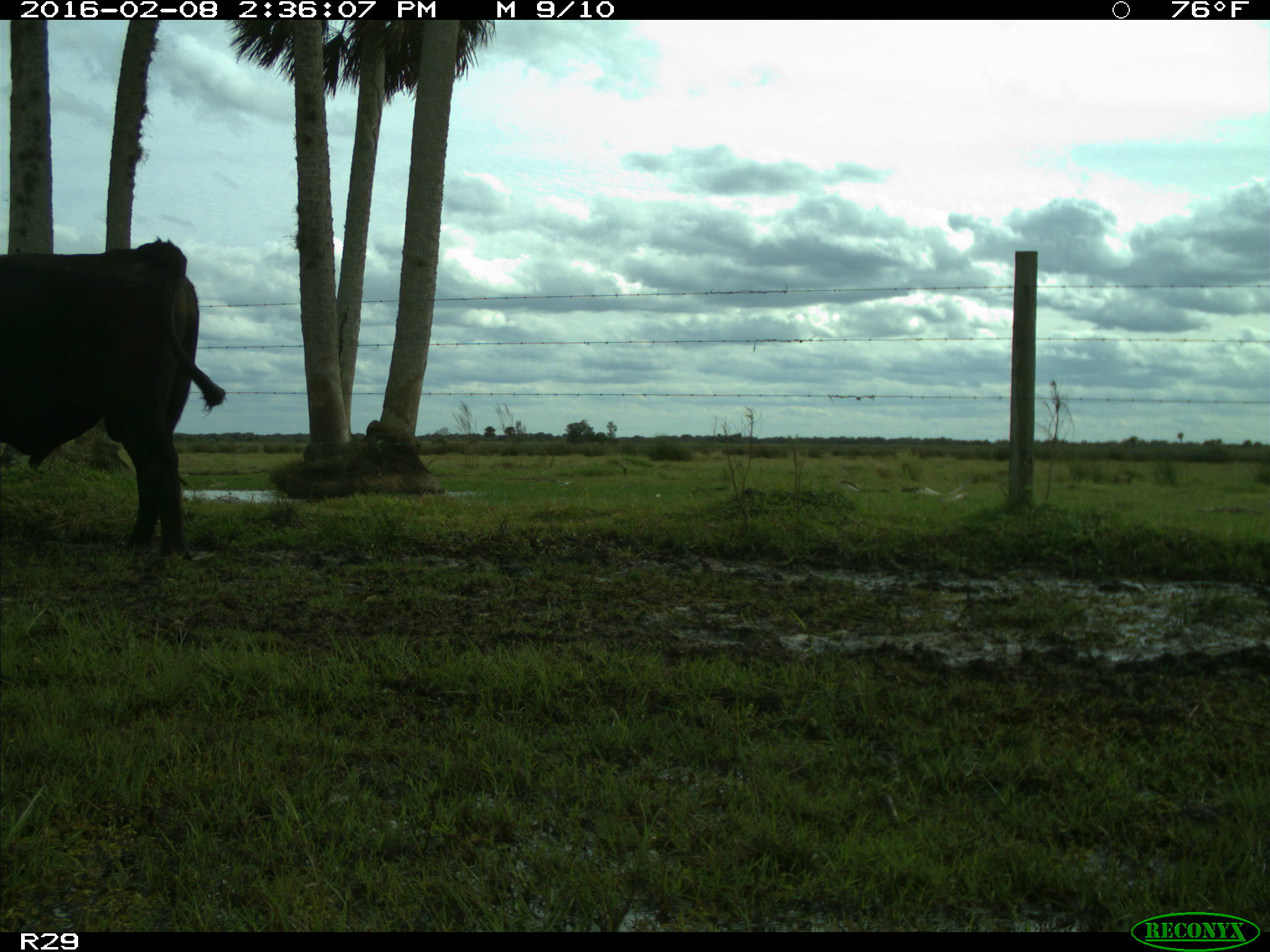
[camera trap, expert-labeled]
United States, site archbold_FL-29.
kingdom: Animalia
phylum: Chordata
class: Mammalia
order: Artiodactyla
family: Bovidae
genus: Bos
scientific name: Bos taurus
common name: domestic cow